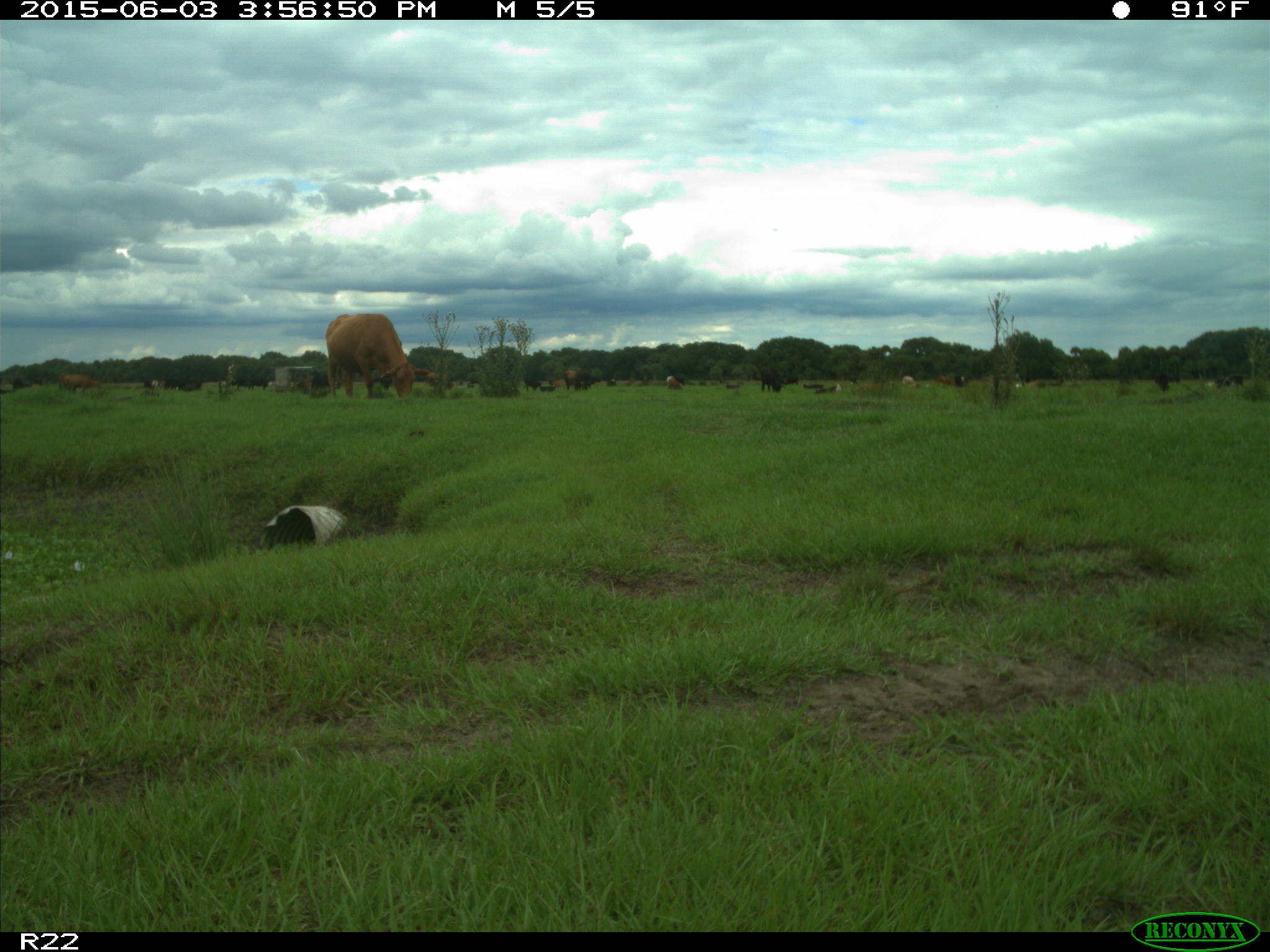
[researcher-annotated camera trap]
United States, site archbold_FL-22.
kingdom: Animalia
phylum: Chordata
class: Mammalia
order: Artiodactyla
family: Bovidae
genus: Bos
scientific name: Bos taurus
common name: domestic cow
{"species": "Bos taurus (domestic cow)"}